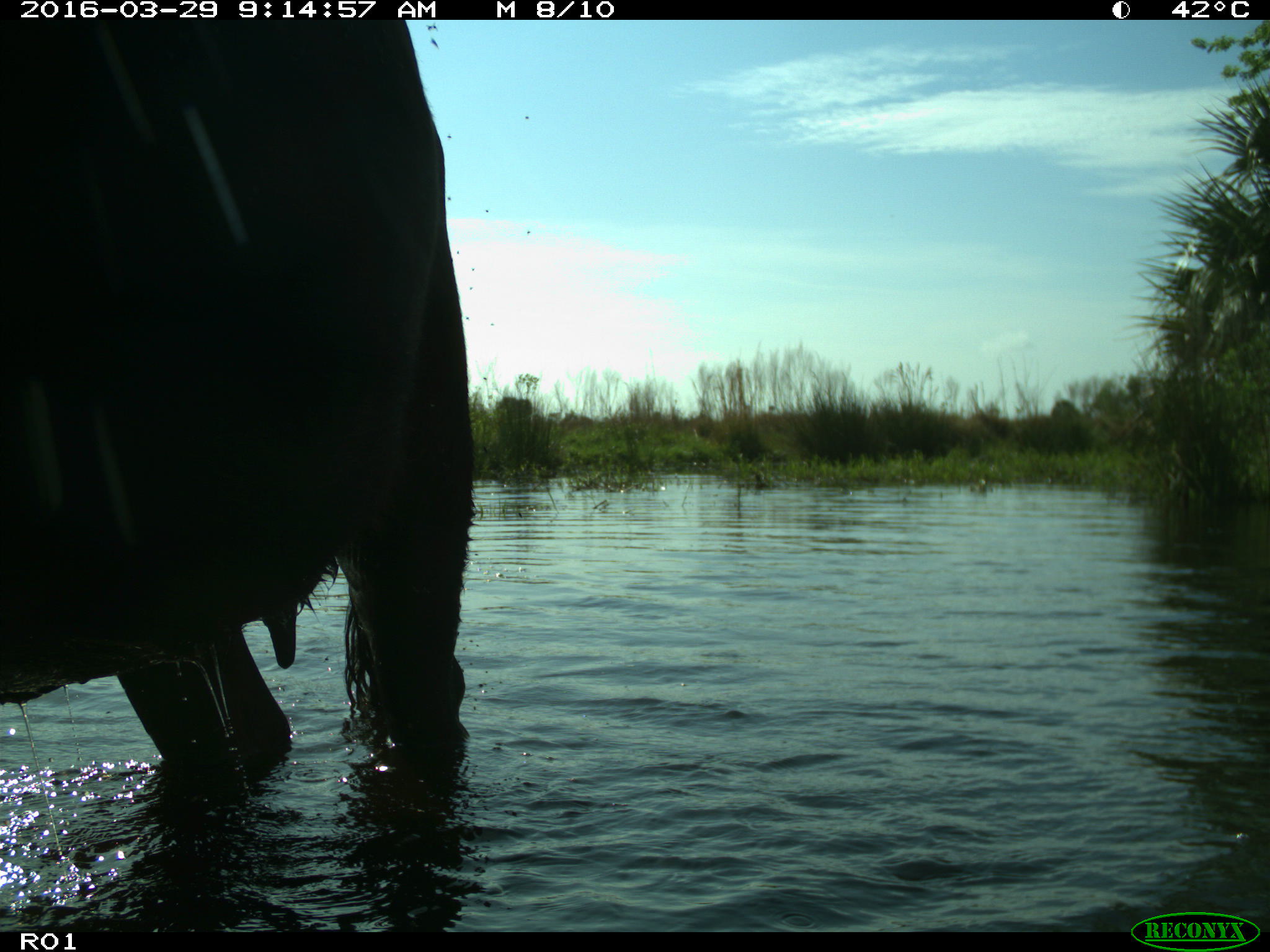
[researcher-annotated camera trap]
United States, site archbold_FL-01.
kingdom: Animalia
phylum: Chordata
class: Mammalia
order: Artiodactyla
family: Bovidae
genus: Bos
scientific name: Bos taurus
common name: domestic cow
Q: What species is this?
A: Bos taurus (domestic cow).